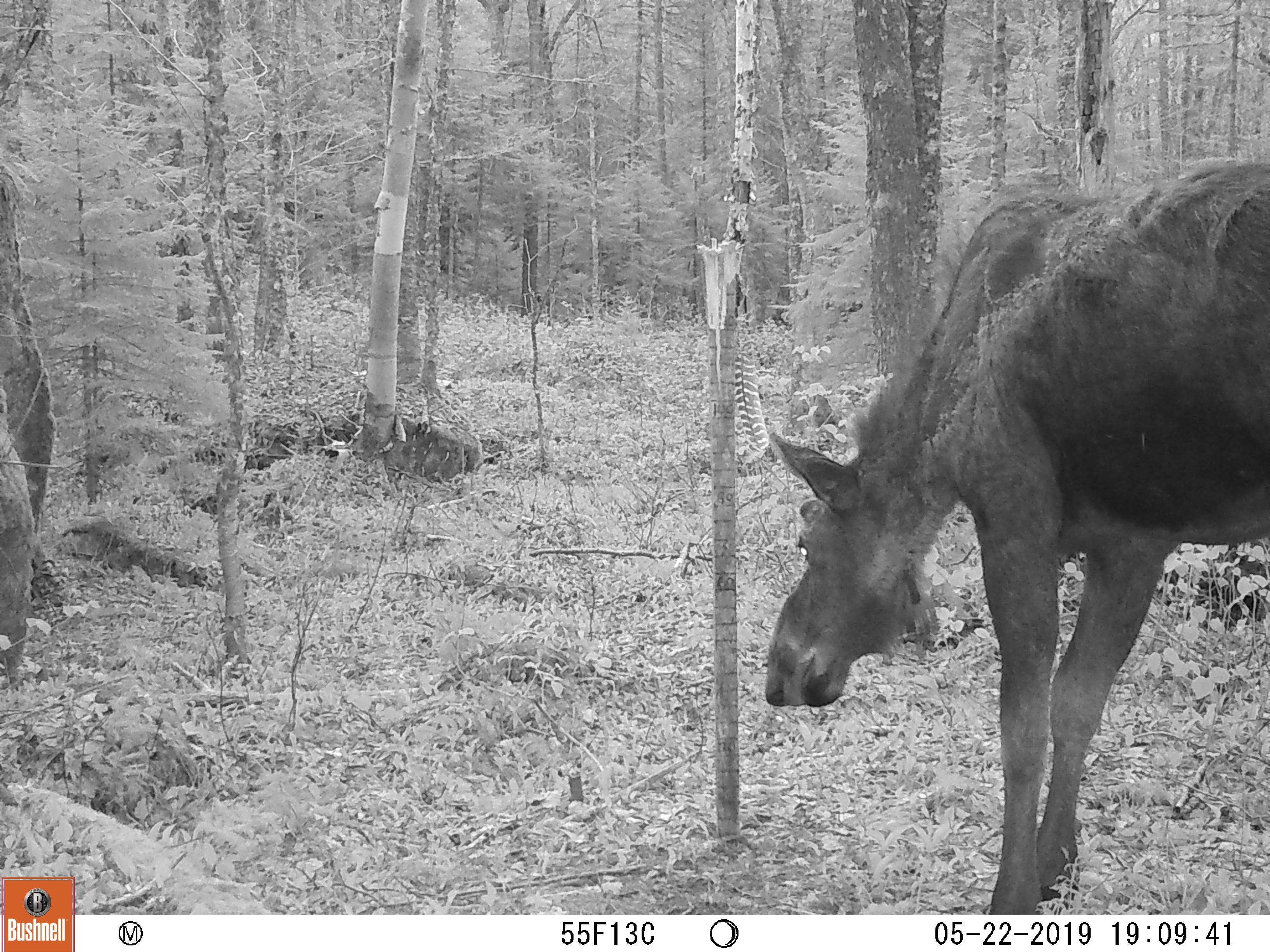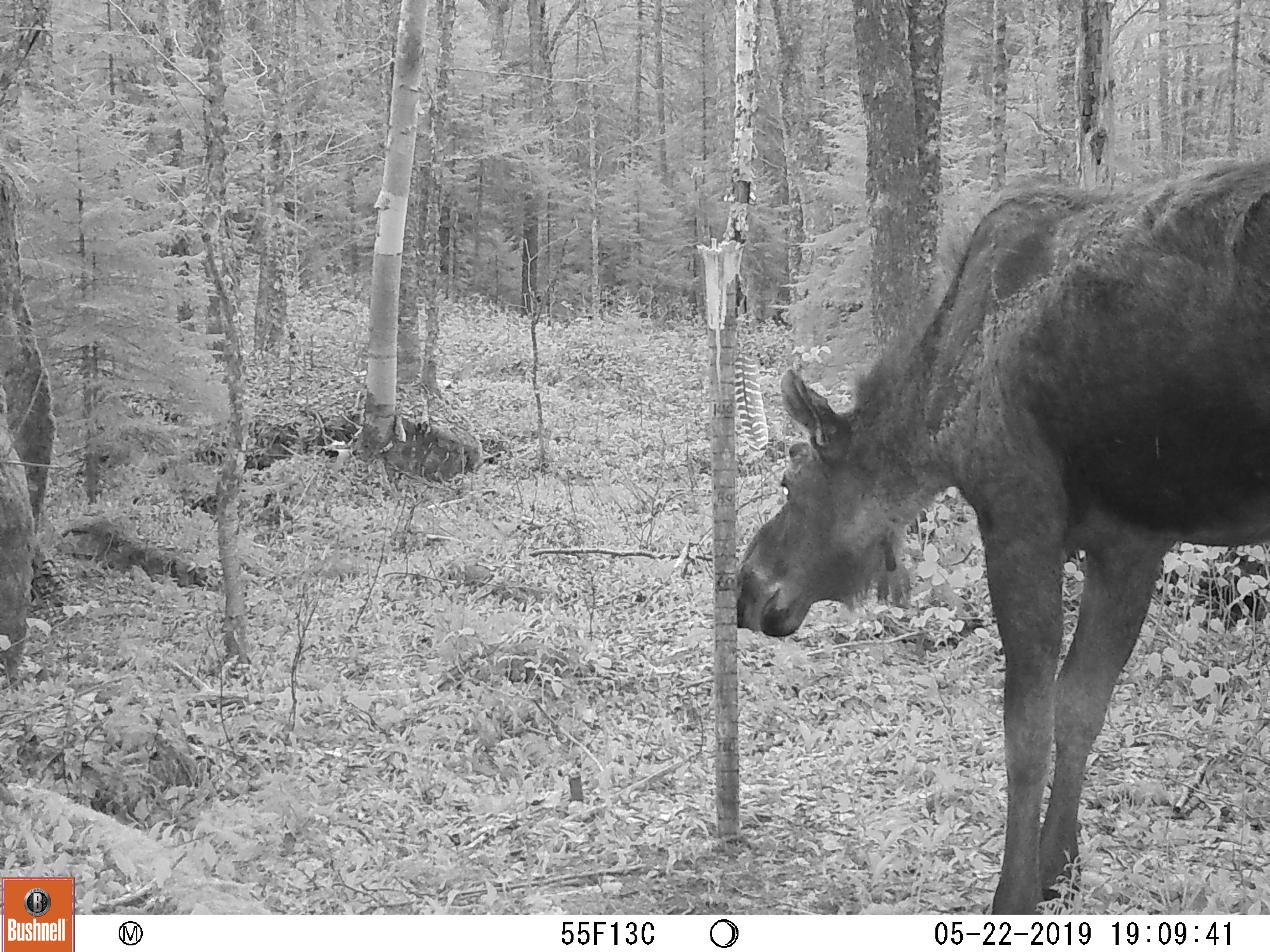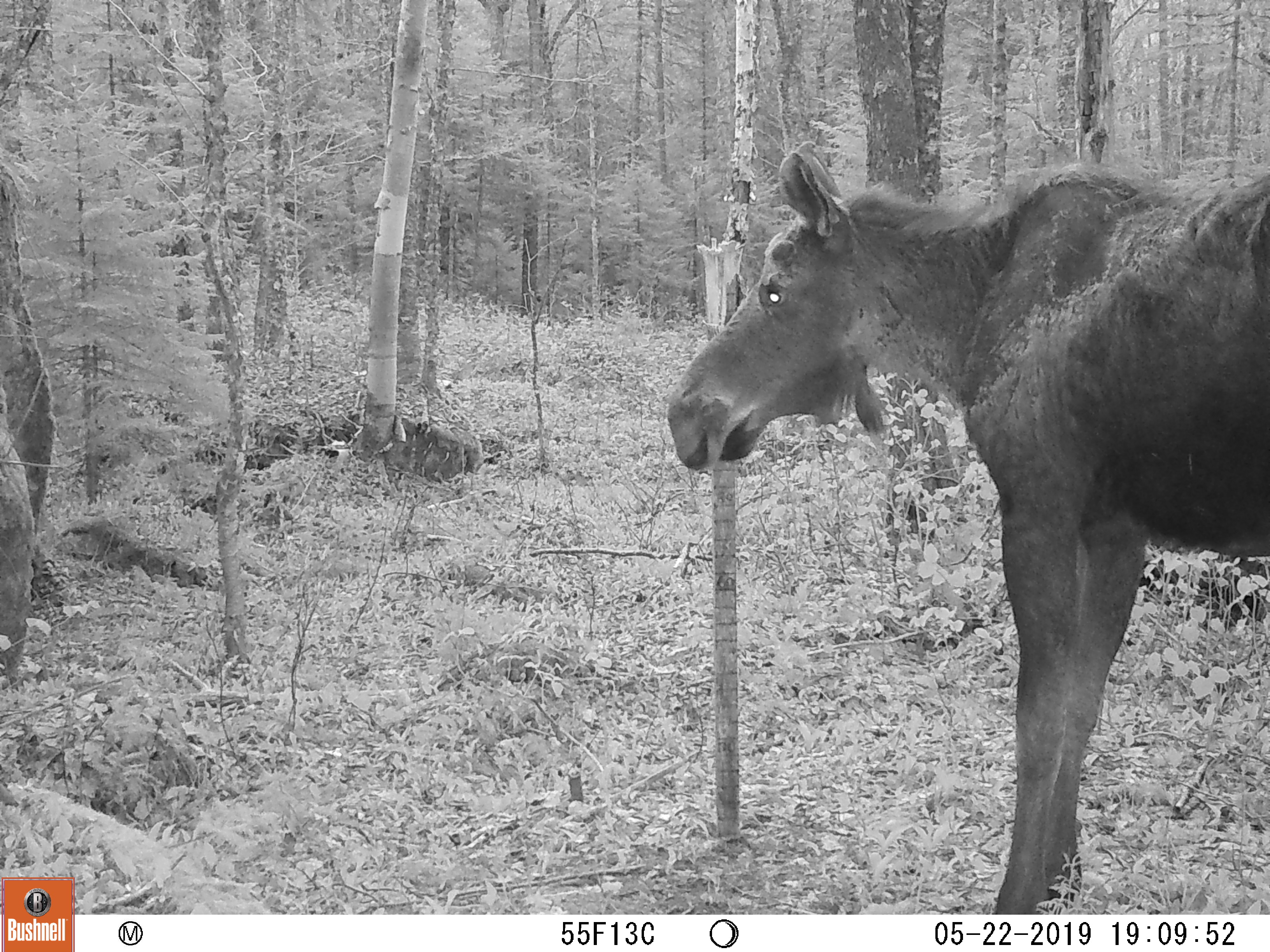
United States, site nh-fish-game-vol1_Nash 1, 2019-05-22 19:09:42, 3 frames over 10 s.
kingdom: Animalia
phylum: Chordata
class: Mammalia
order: Artiodactyla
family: Cervidae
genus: Alces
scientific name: Alces alces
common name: moose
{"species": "moose (Alces alces)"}